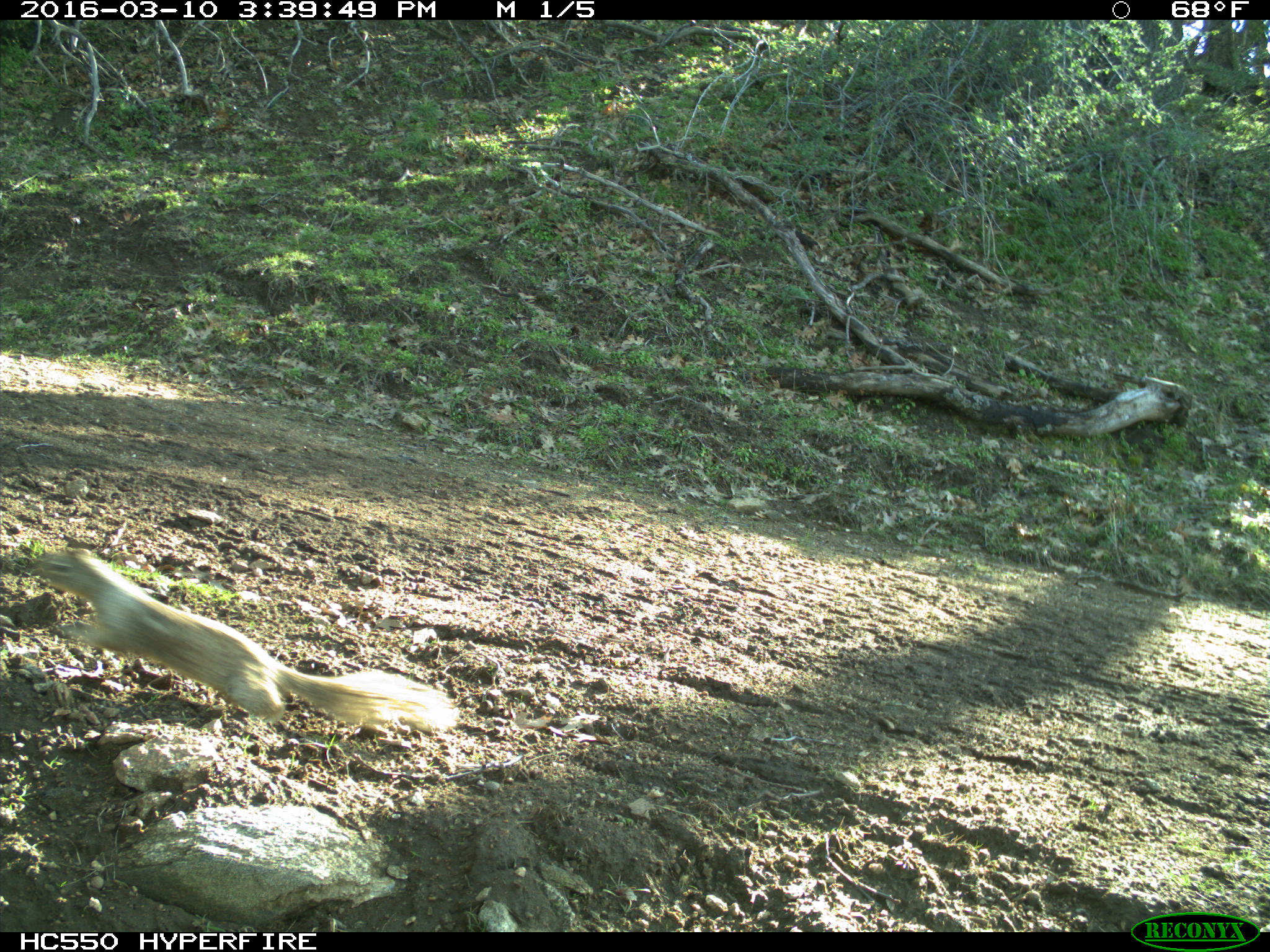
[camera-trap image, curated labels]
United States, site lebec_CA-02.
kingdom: Animalia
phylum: Chordata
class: Mammalia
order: Rodentia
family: Sciuridae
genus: Otospermophilus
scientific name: Otospermophilus beecheyi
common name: california ground squirrel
Otospermophilus beecheyi (california ground squirrel).